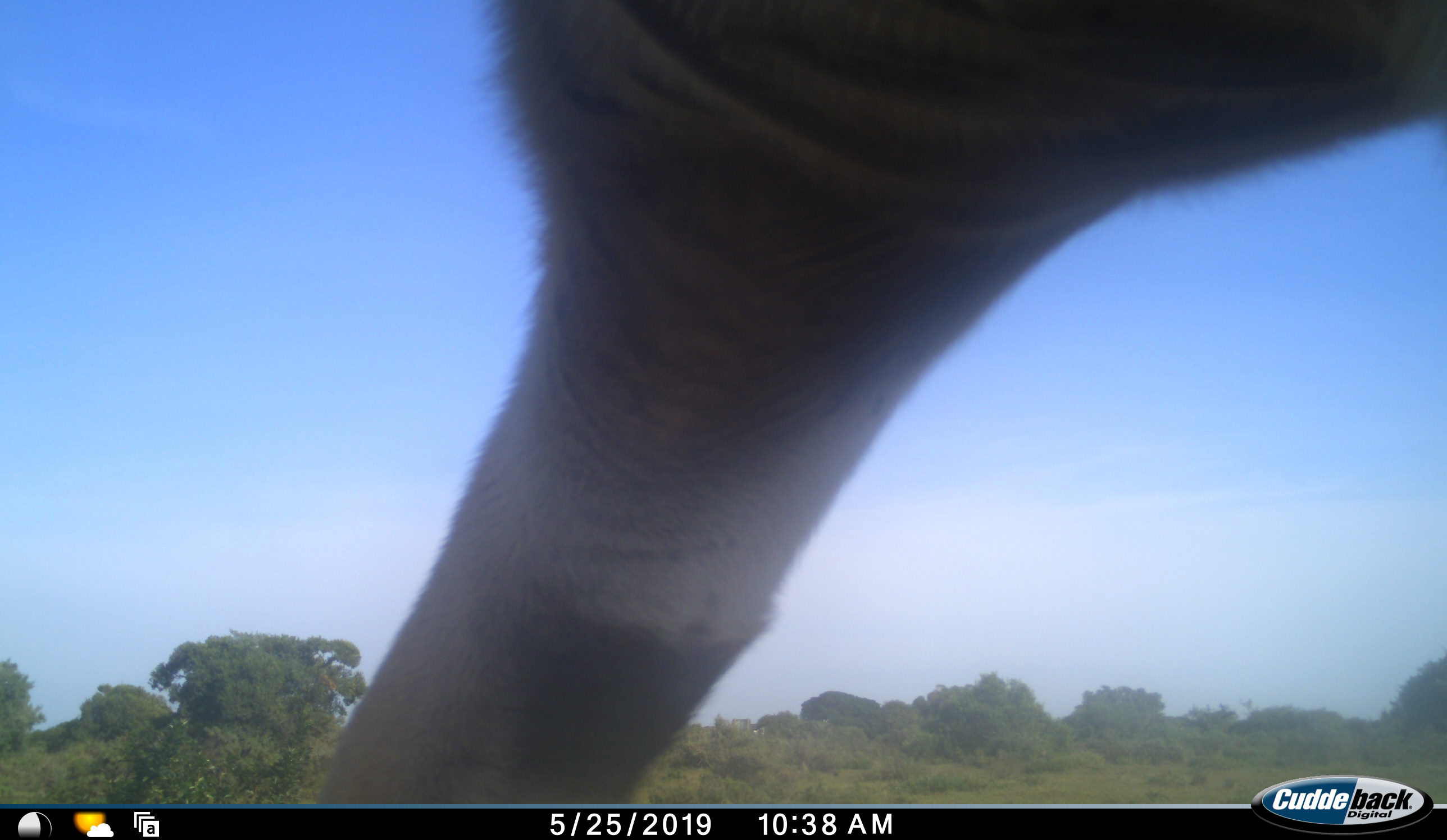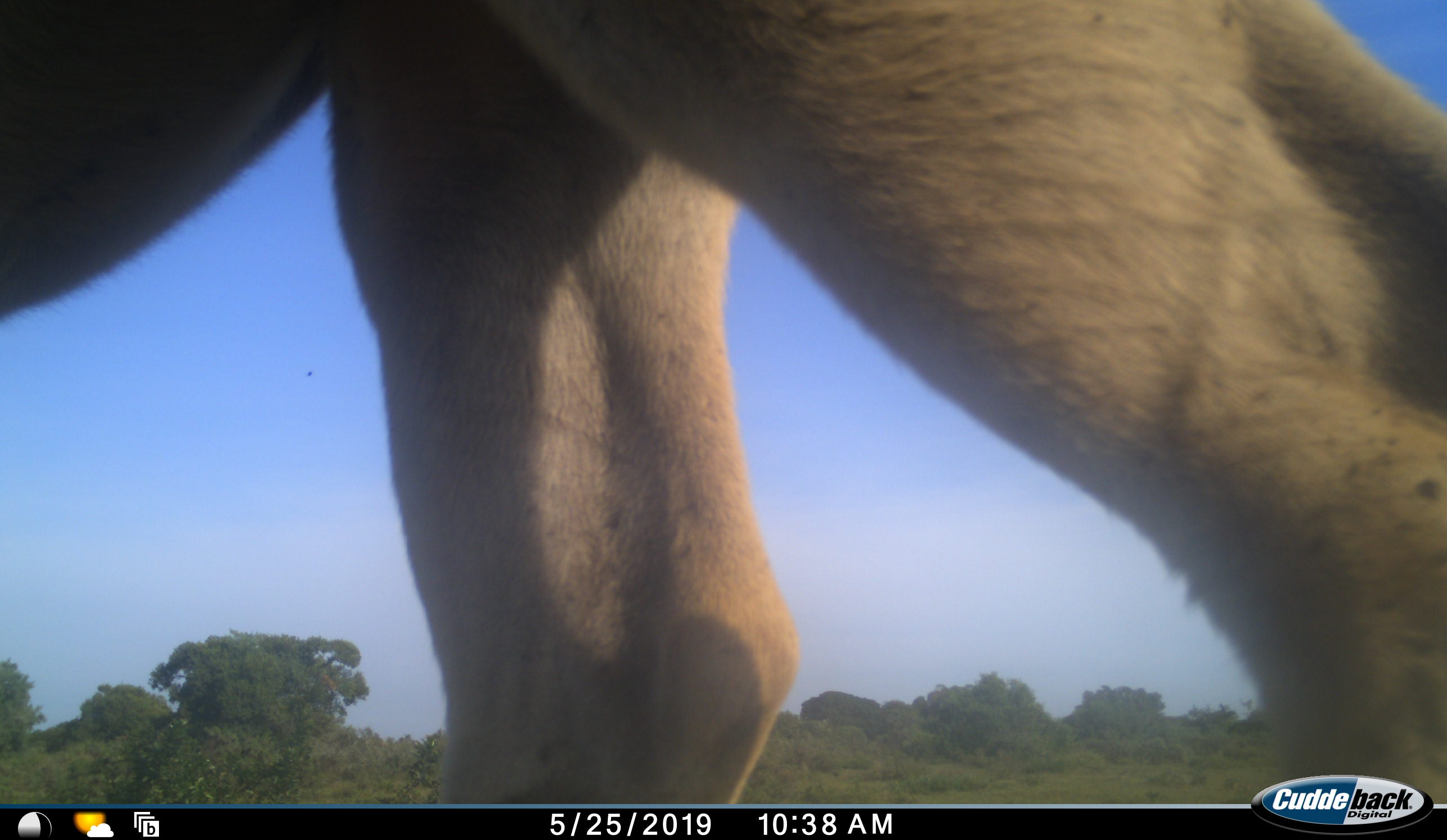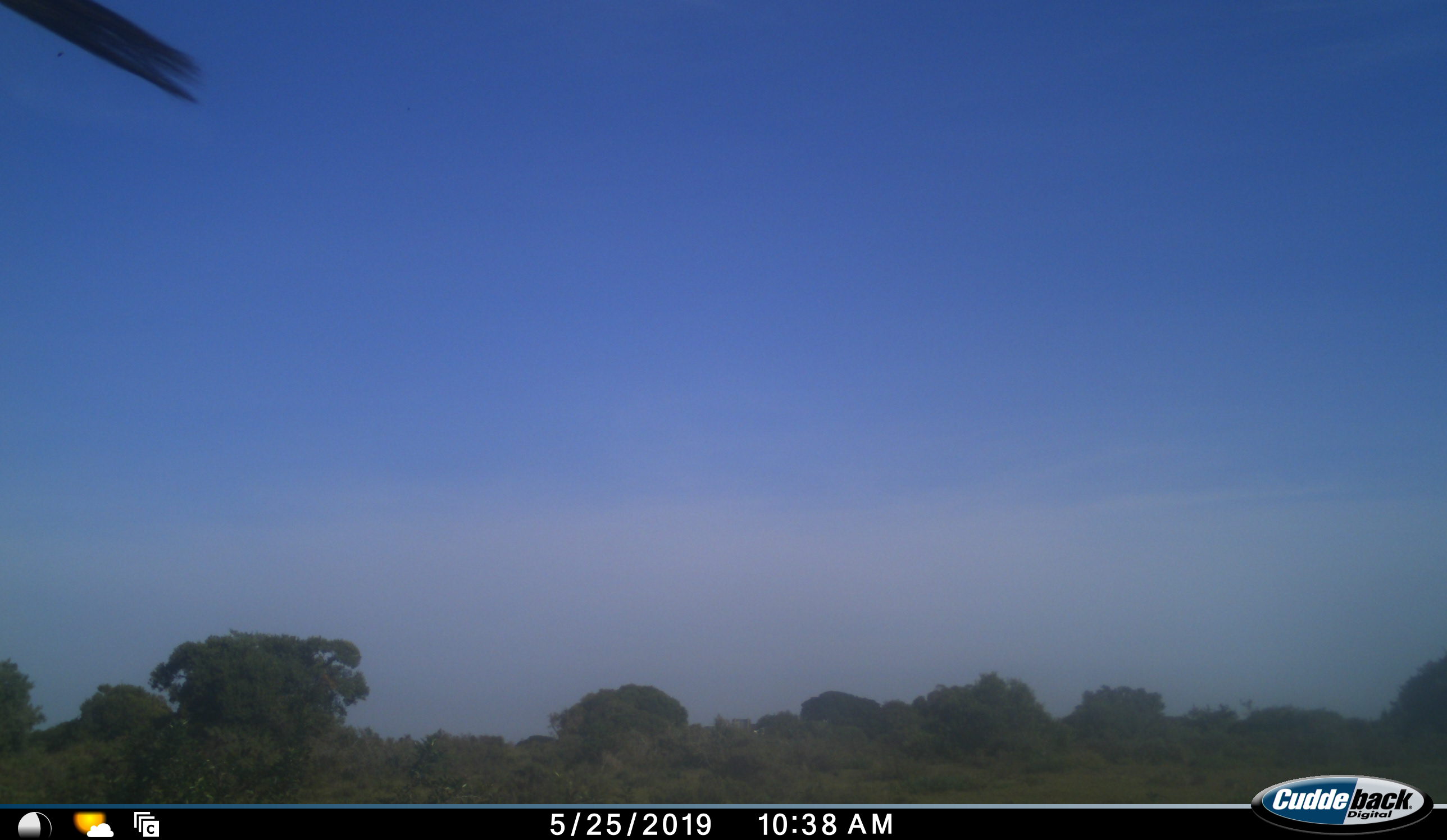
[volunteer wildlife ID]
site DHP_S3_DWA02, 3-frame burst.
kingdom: Animalia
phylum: Chordata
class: Mammalia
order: Artiodactyla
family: Bovidae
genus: Tragelaphus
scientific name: Tragelaphus oryx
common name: eland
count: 1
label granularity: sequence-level